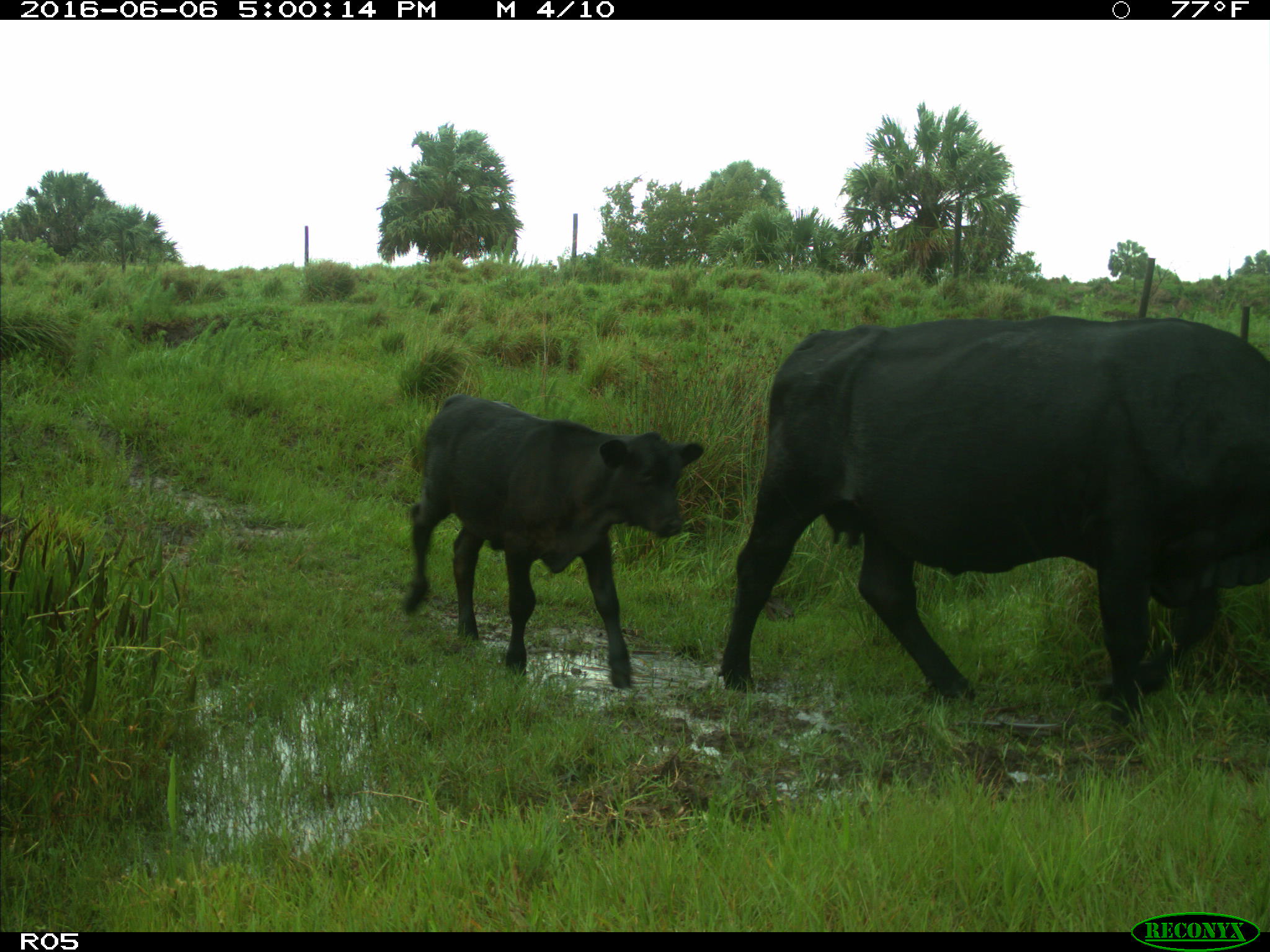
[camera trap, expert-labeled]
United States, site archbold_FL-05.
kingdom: Animalia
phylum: Chordata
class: Mammalia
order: Artiodactyla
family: Bovidae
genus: Bos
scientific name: Bos taurus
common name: domestic cow